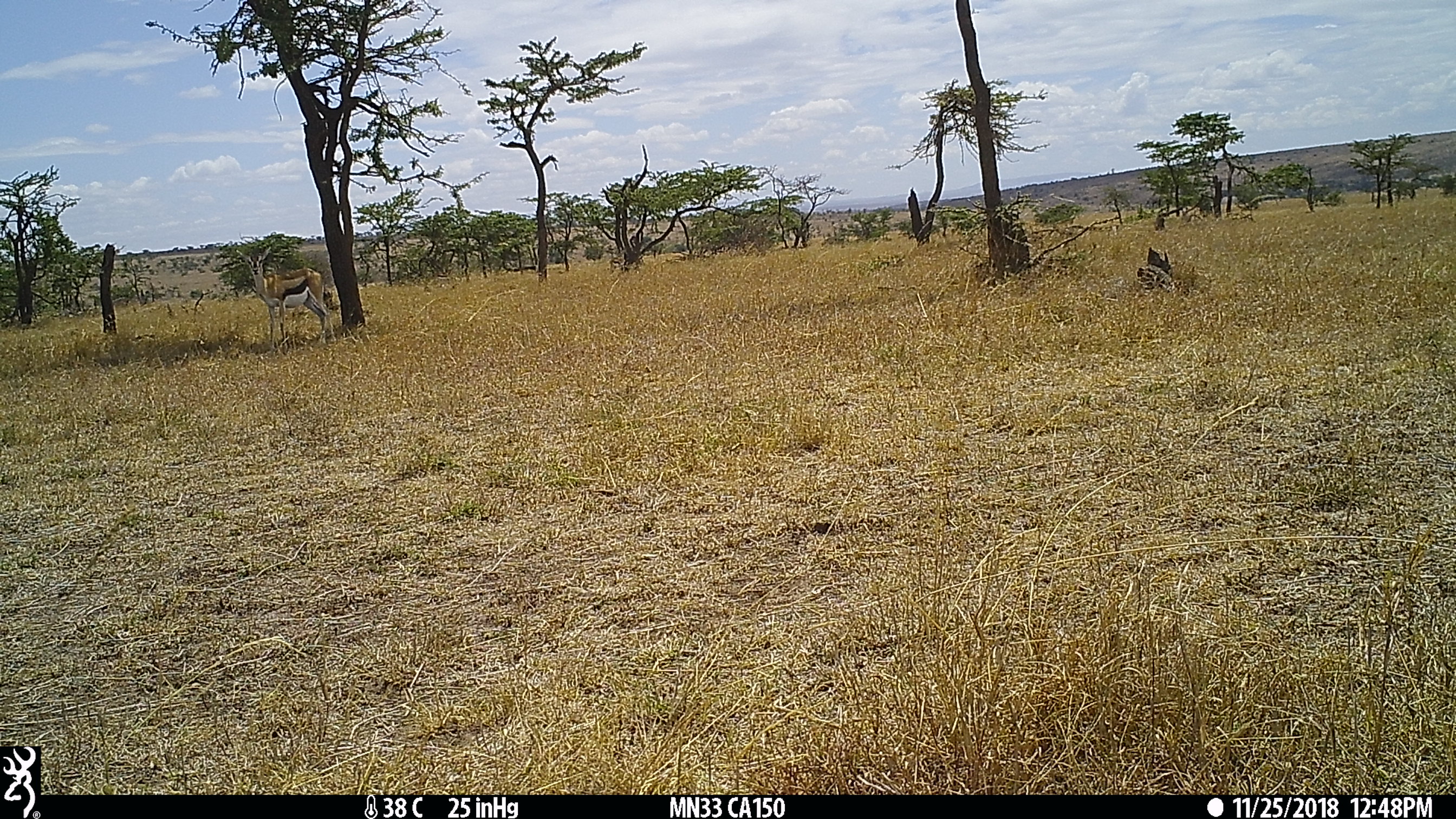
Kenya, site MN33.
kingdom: Animalia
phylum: Chordata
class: Mammalia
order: Artiodactyla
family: Bovidae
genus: Eudorcas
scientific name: Eudorcas thomsonii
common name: thomon's gazelle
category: gazelle thomsons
Gazelle thomsons (thomon's gazelle) (Eudorcas thomsonii).